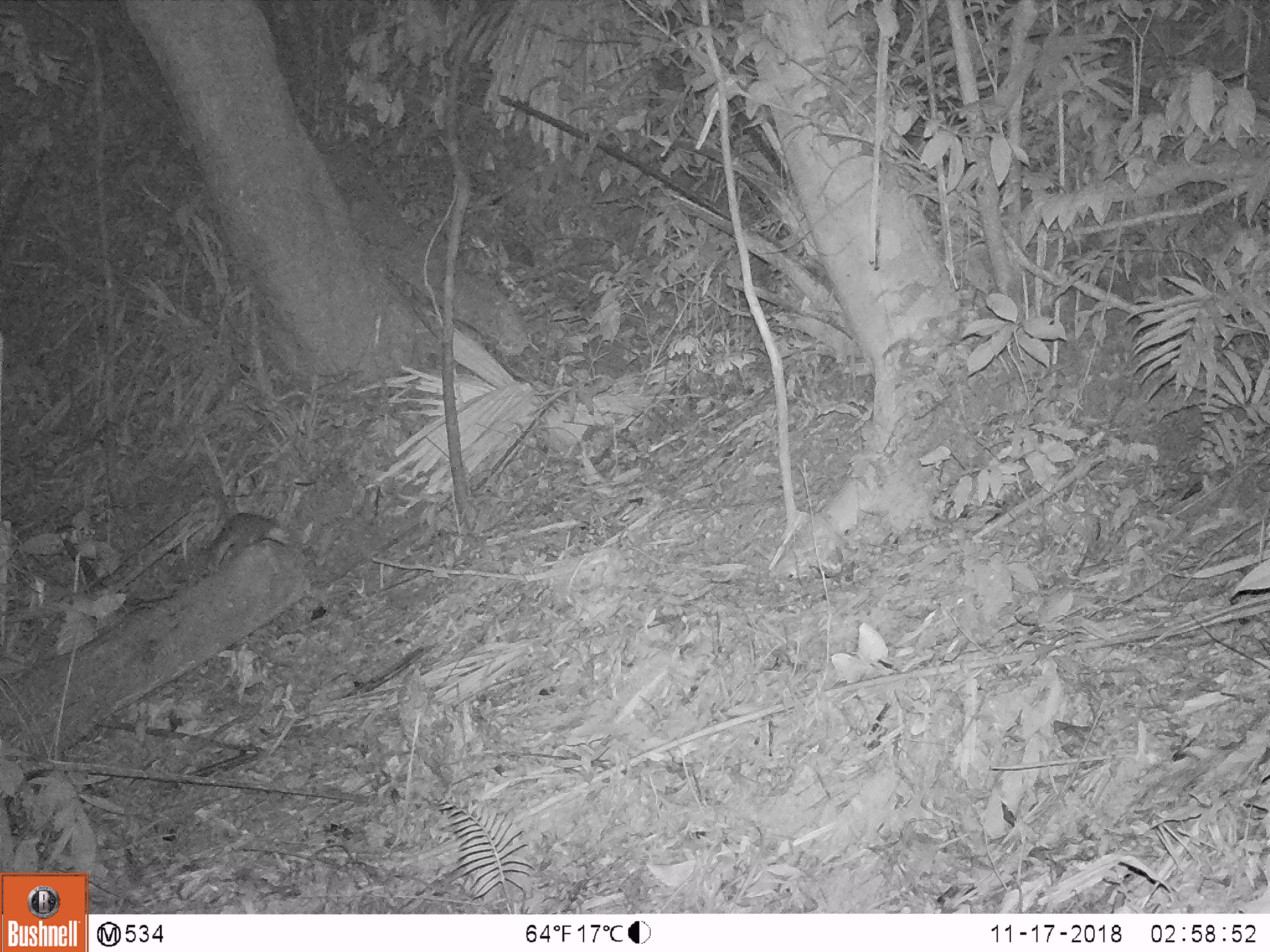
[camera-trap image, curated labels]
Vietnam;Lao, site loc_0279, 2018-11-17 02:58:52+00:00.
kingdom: Animalia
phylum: Chordata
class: Mammalia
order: Carnivora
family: Mustelidae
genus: Melogale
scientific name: Melogale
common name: ferret badger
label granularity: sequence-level